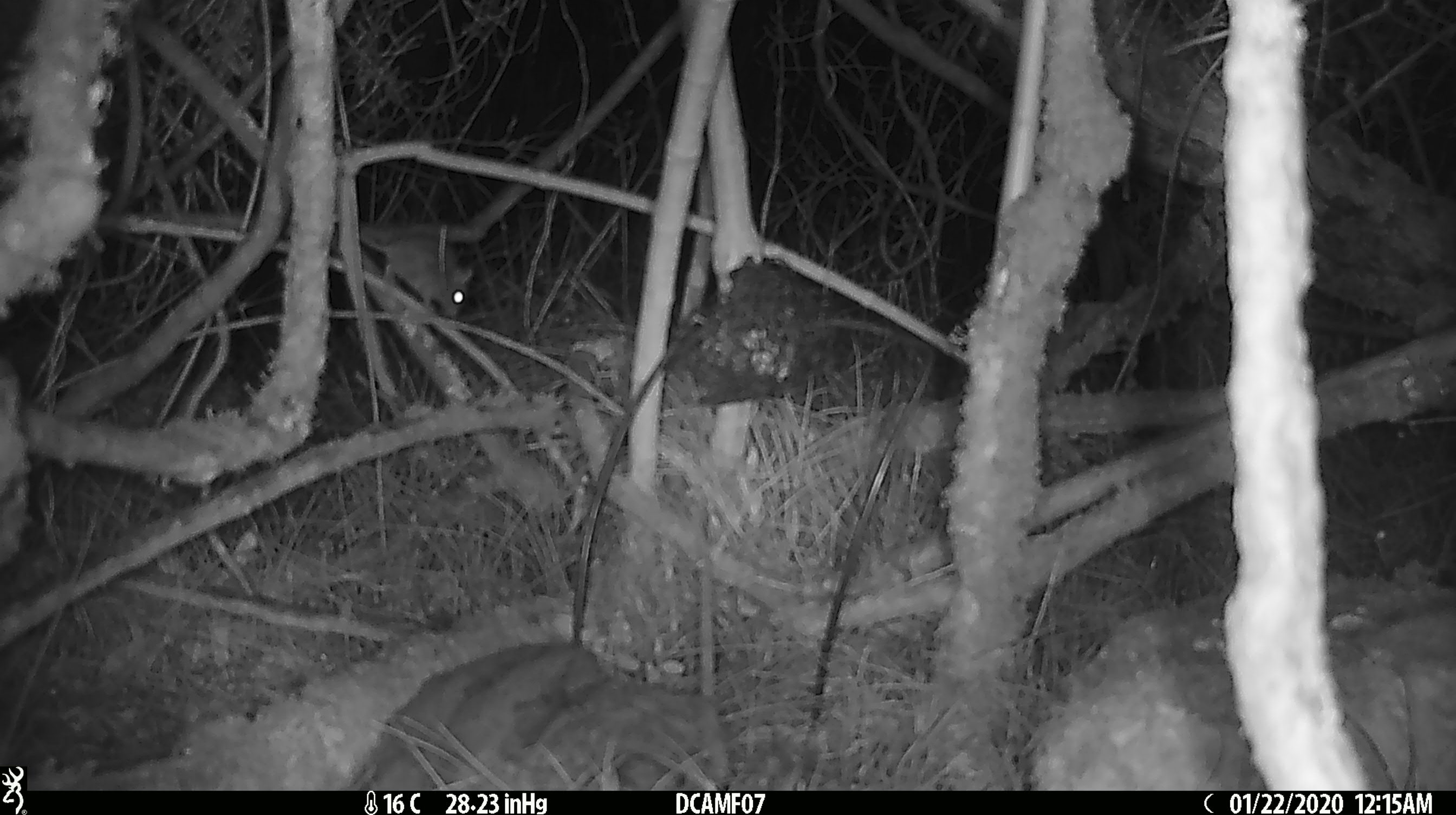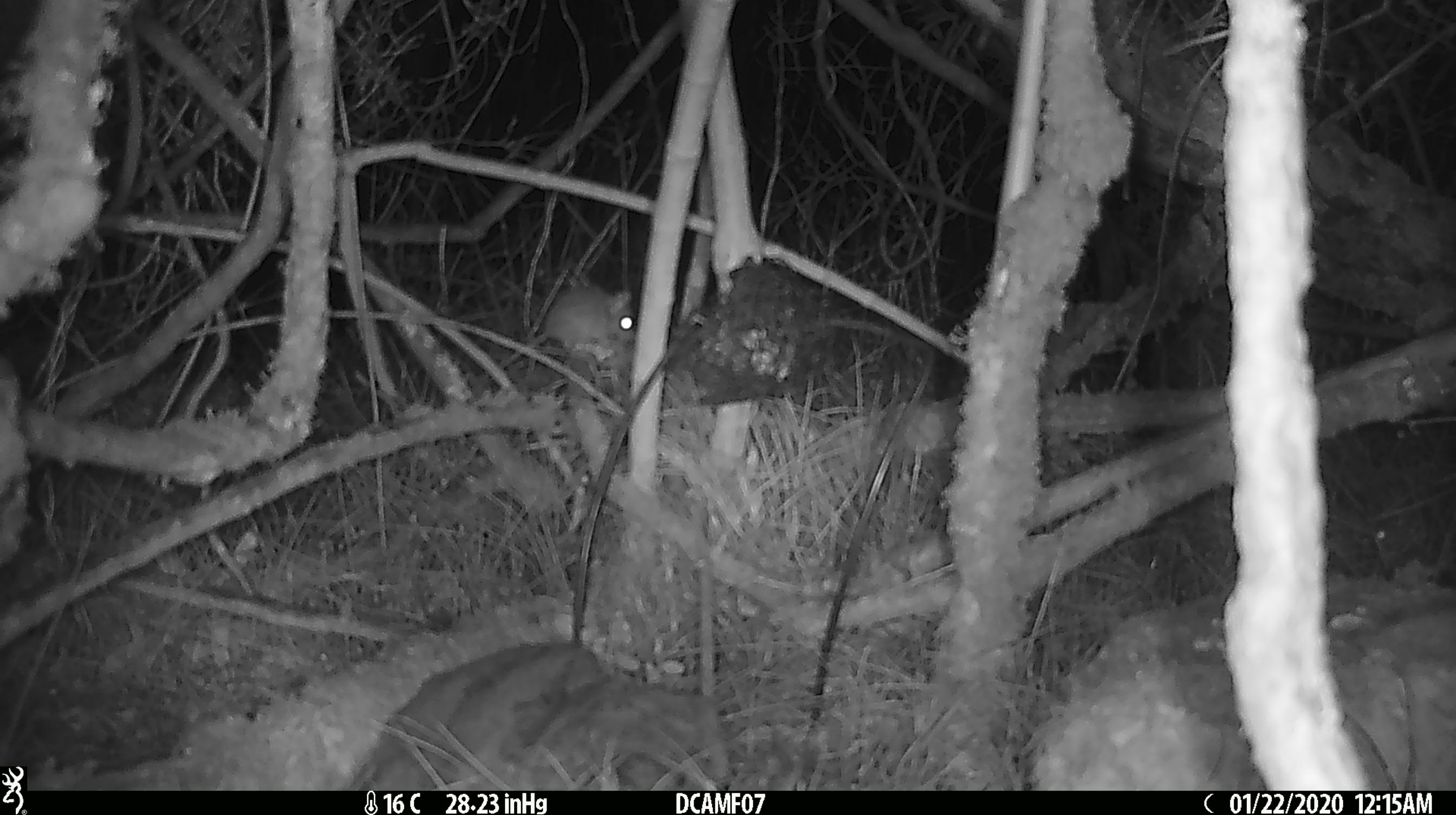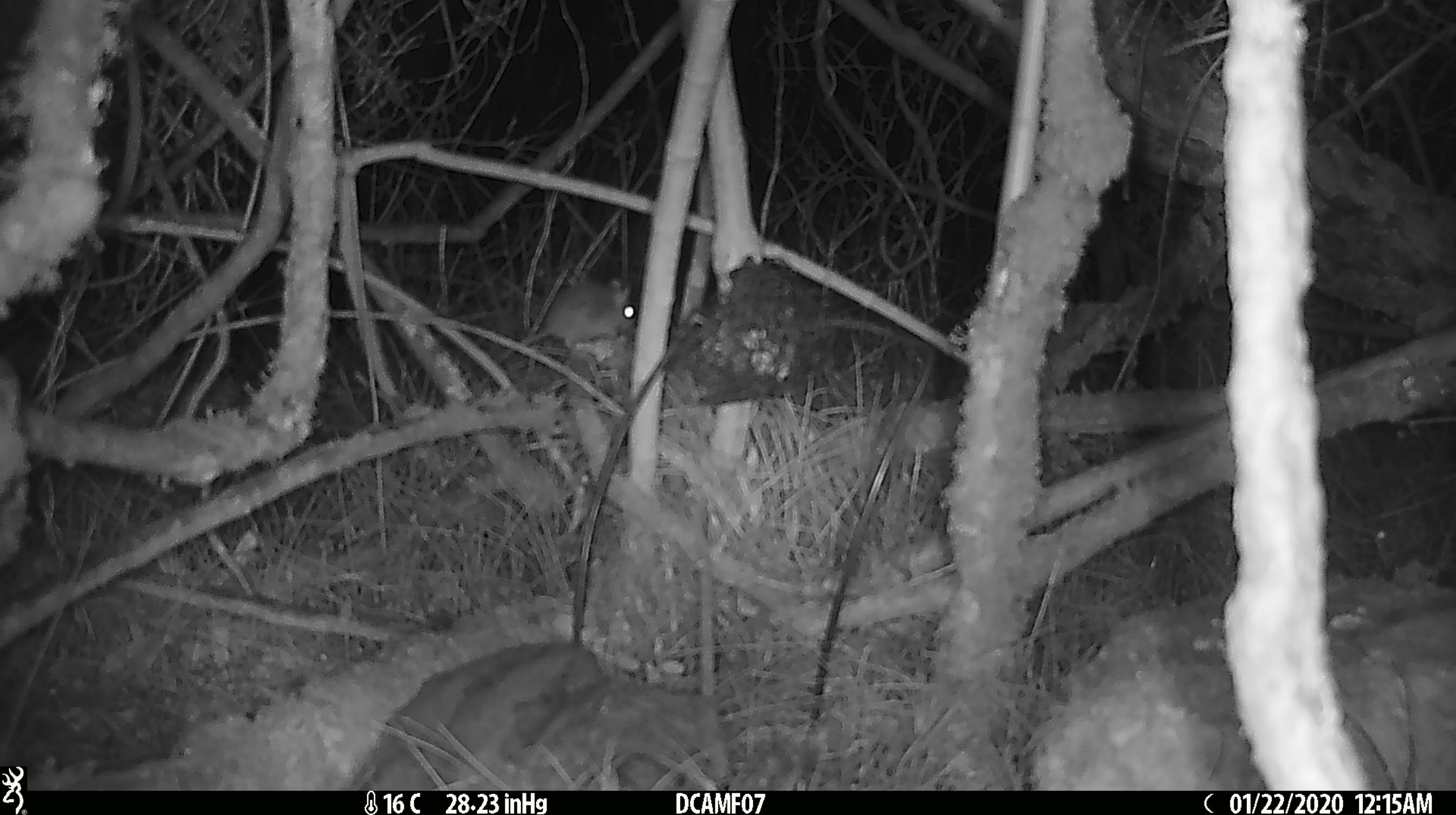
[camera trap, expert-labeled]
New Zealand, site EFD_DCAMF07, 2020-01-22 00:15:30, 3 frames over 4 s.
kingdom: Animalia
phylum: Chordata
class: Mammalia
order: Rodentia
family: Muridae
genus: Mus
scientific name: Mus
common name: mouse